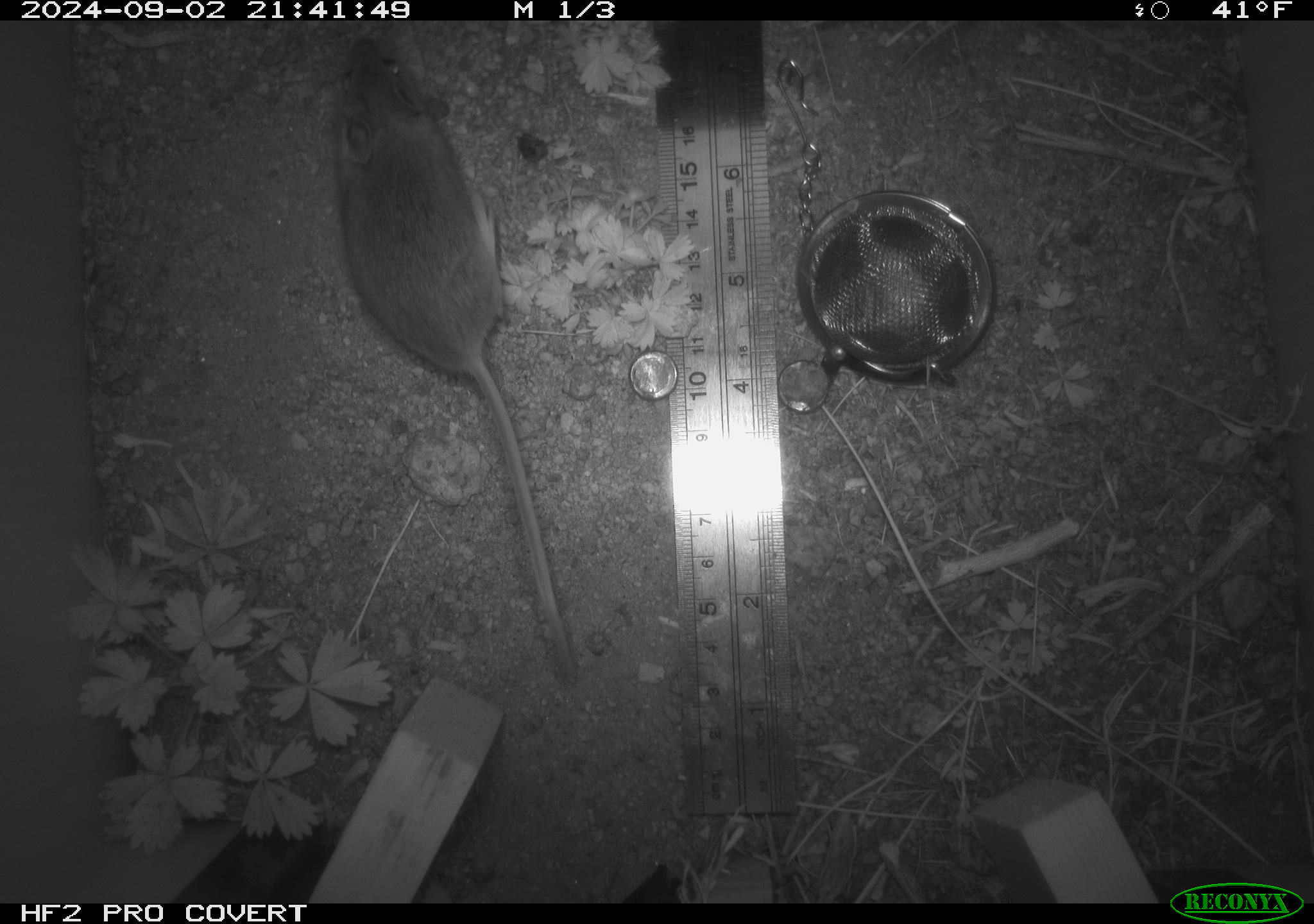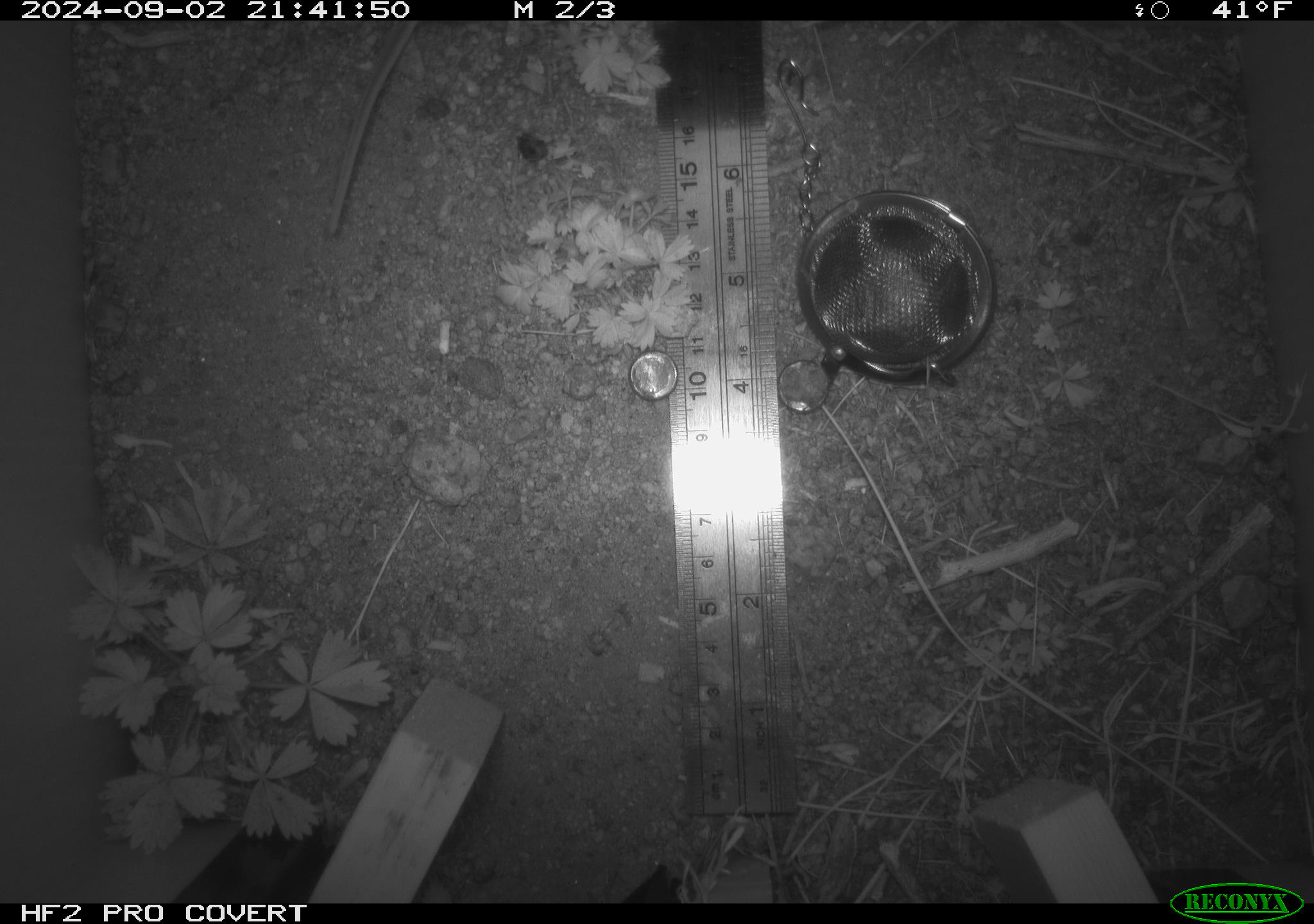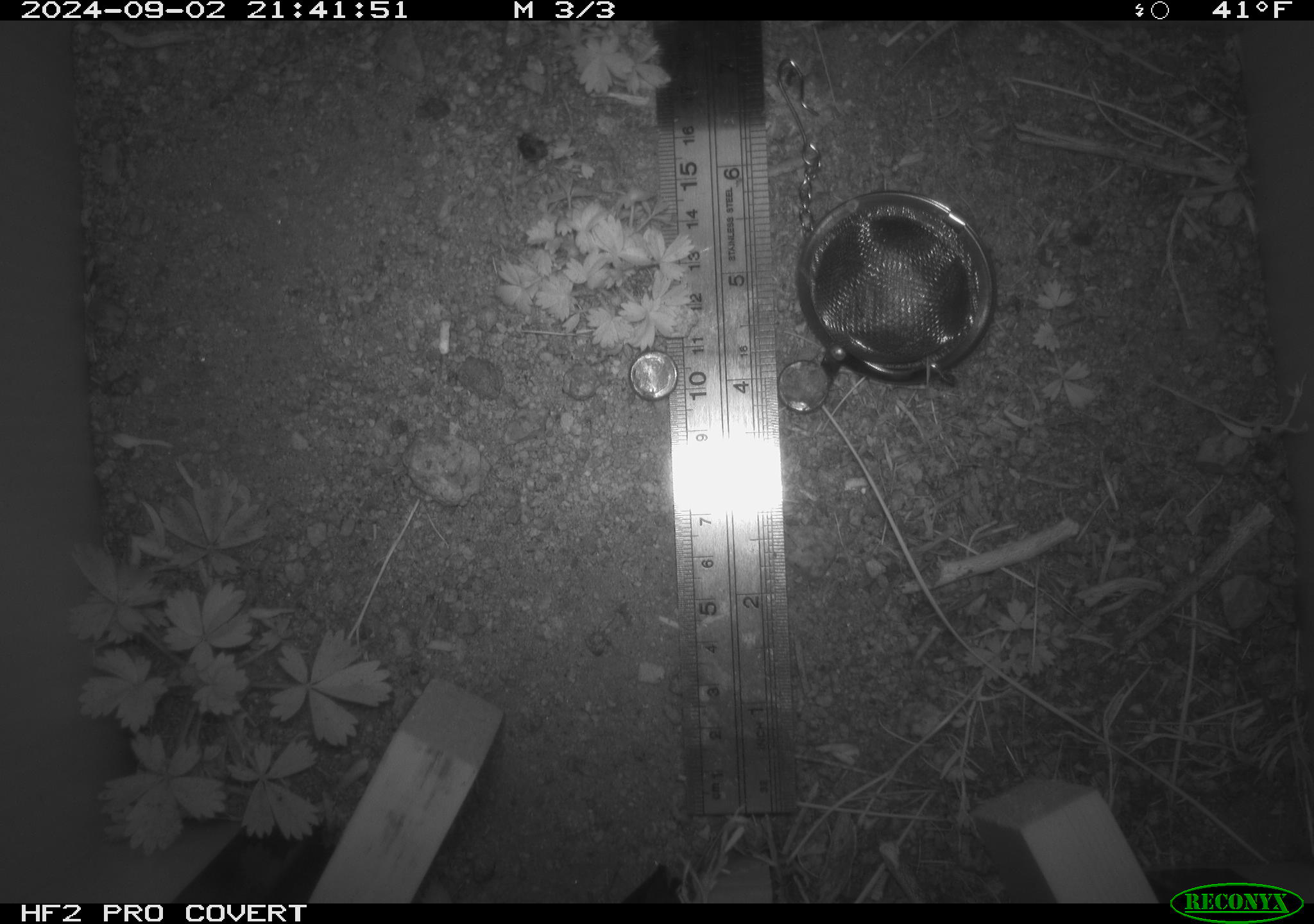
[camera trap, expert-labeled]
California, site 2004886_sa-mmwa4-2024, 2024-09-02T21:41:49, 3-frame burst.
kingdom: Animalia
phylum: Chordata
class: Mammalia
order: Rodentia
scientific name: Rodentia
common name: mouse species